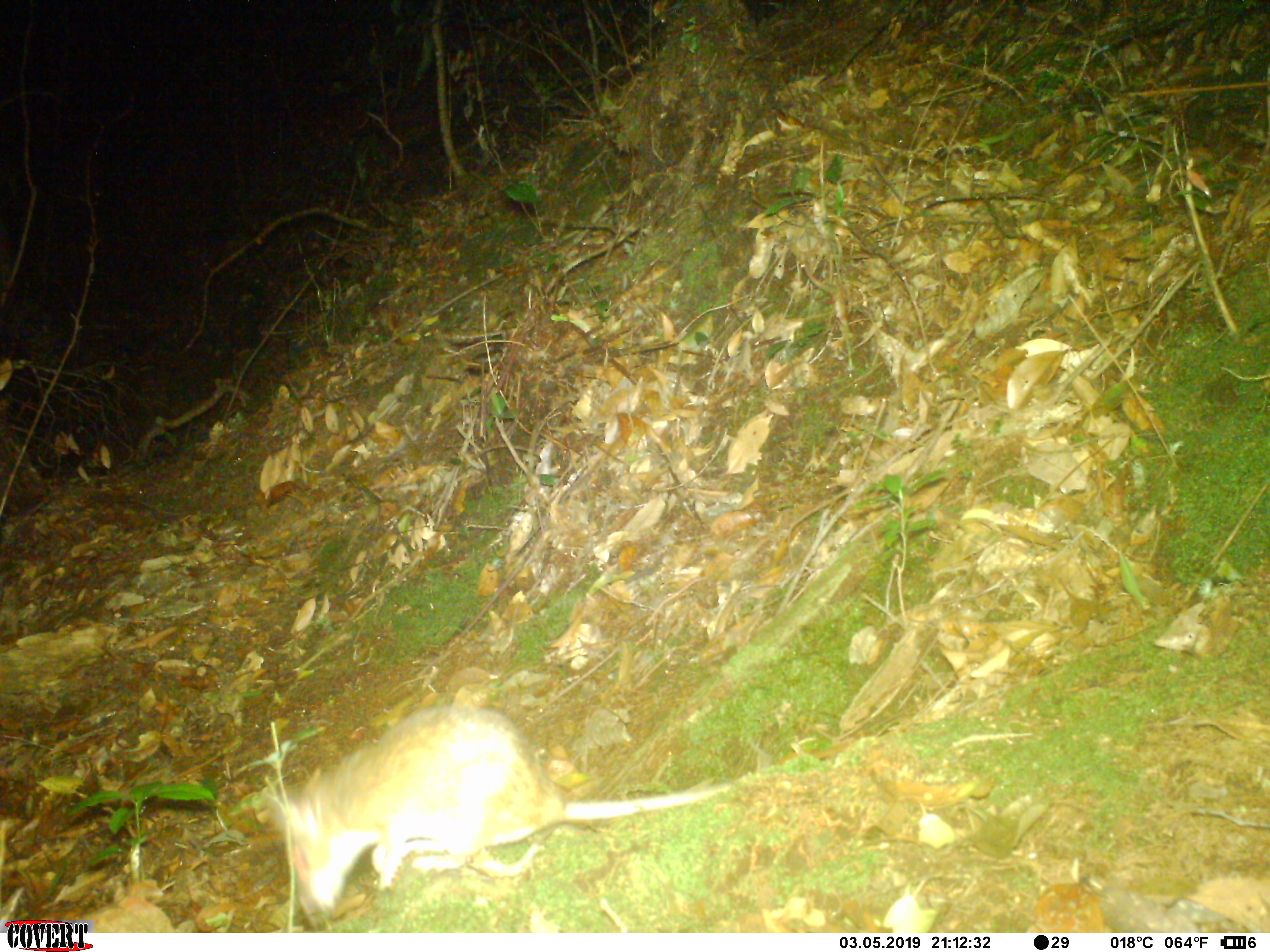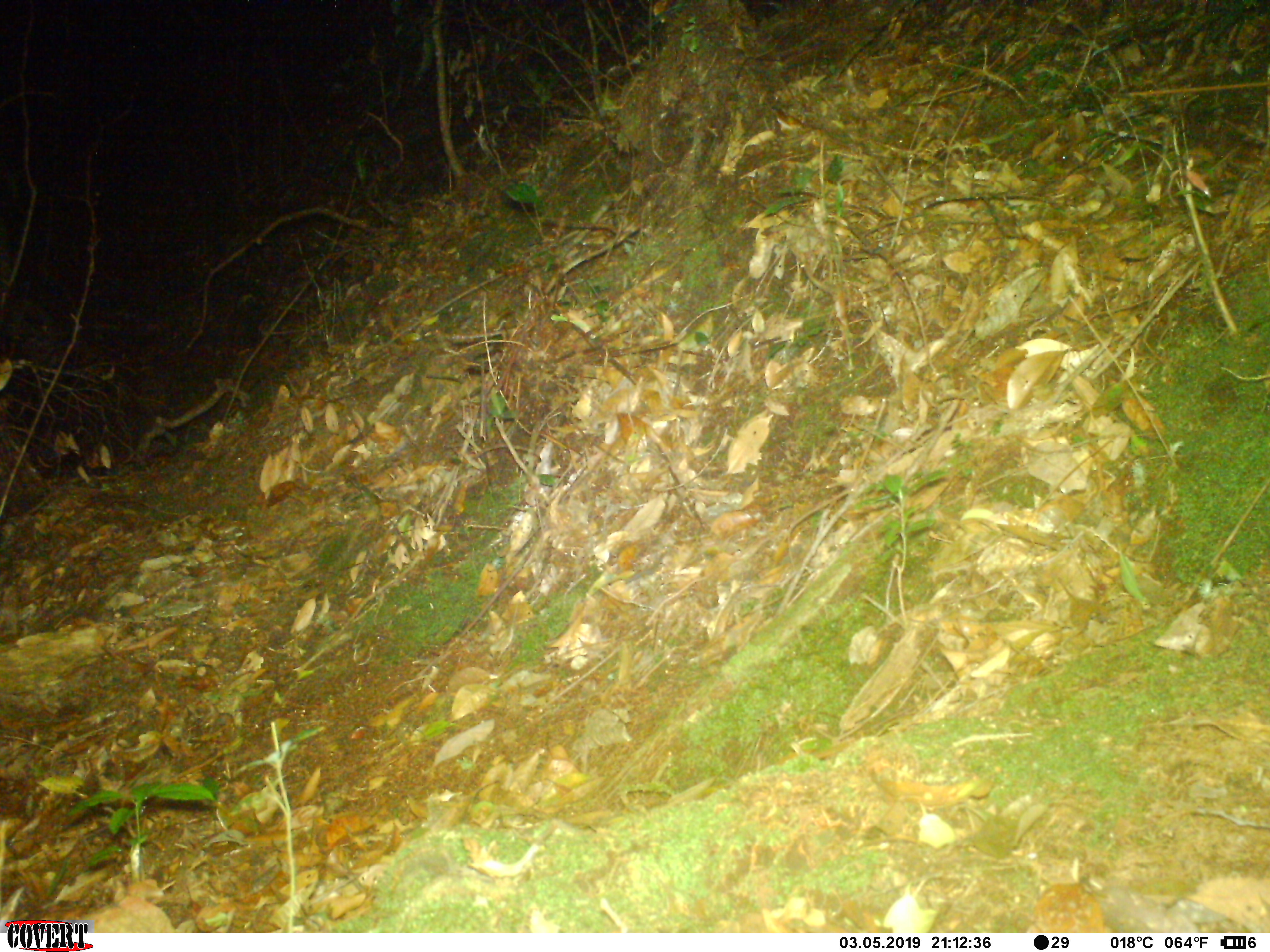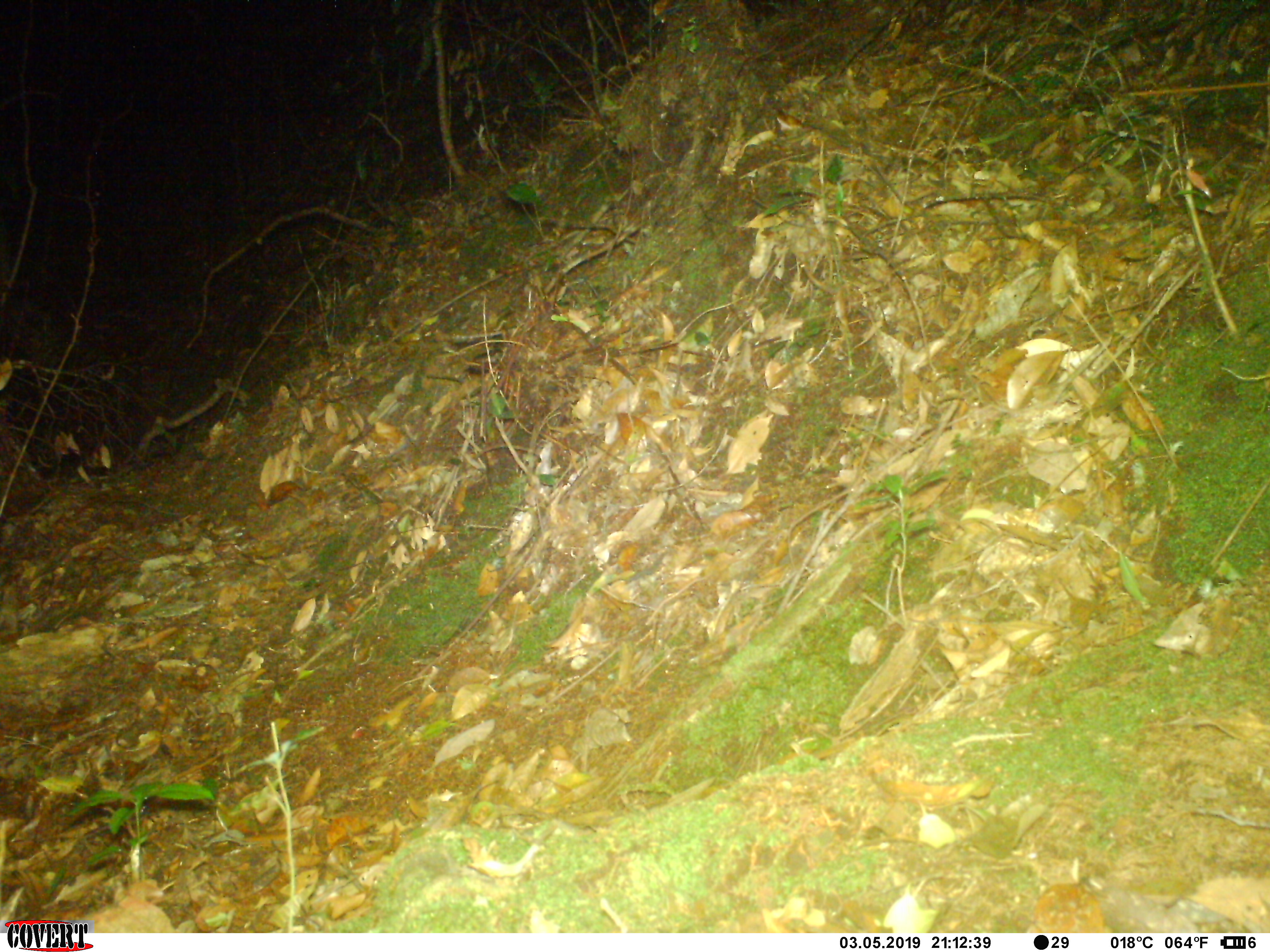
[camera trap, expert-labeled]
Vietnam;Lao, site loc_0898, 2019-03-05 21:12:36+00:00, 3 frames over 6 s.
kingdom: Animalia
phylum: Chordata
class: Mammalia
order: Rodentia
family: Muridae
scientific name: Muridae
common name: old-world mice and rats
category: unidentified murid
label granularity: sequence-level